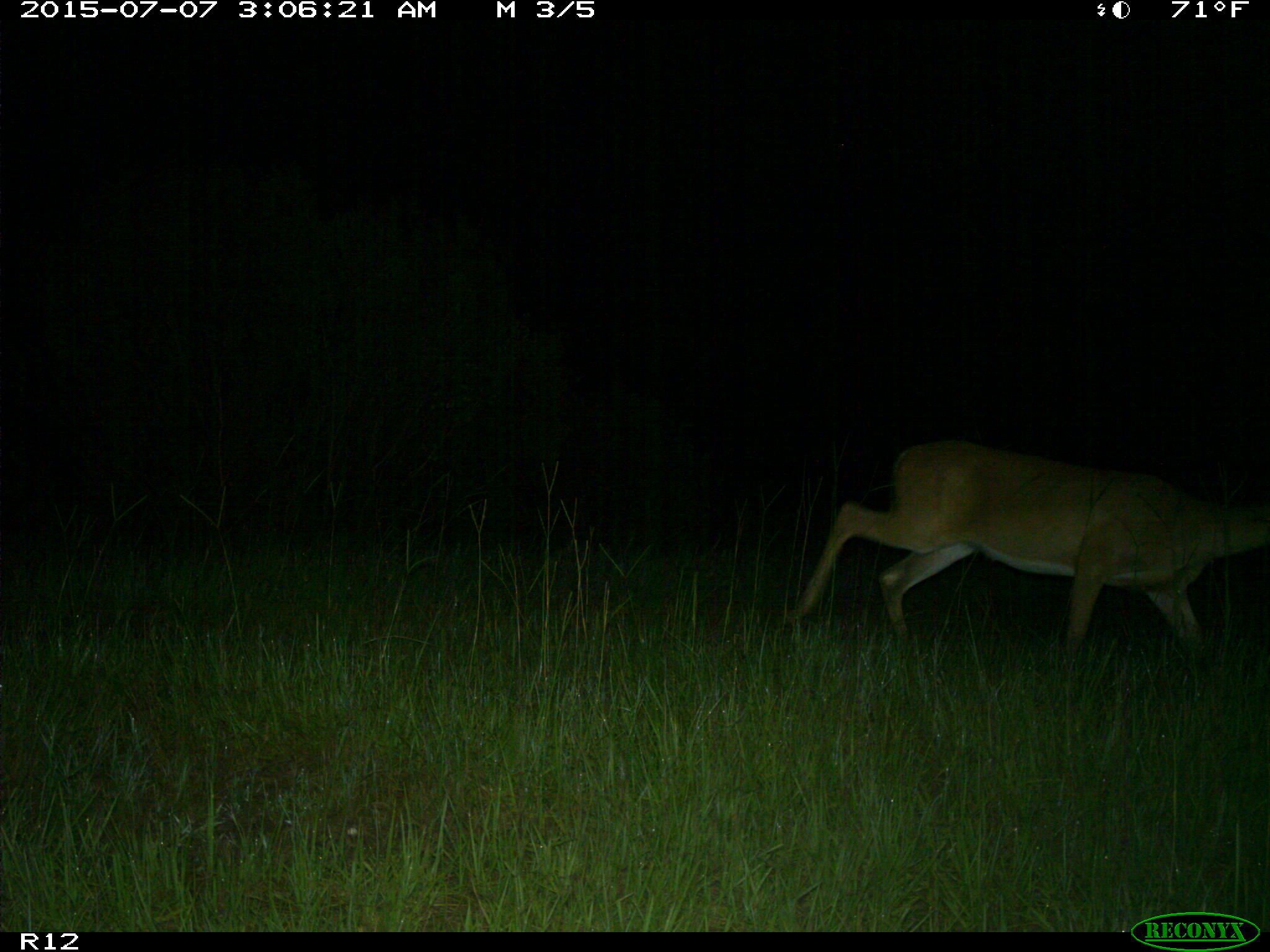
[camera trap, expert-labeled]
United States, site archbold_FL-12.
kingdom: Animalia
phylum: Chordata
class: Mammalia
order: Artiodactyla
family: Cervidae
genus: Odocoileus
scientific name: Odocoileus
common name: deer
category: unidentified deer